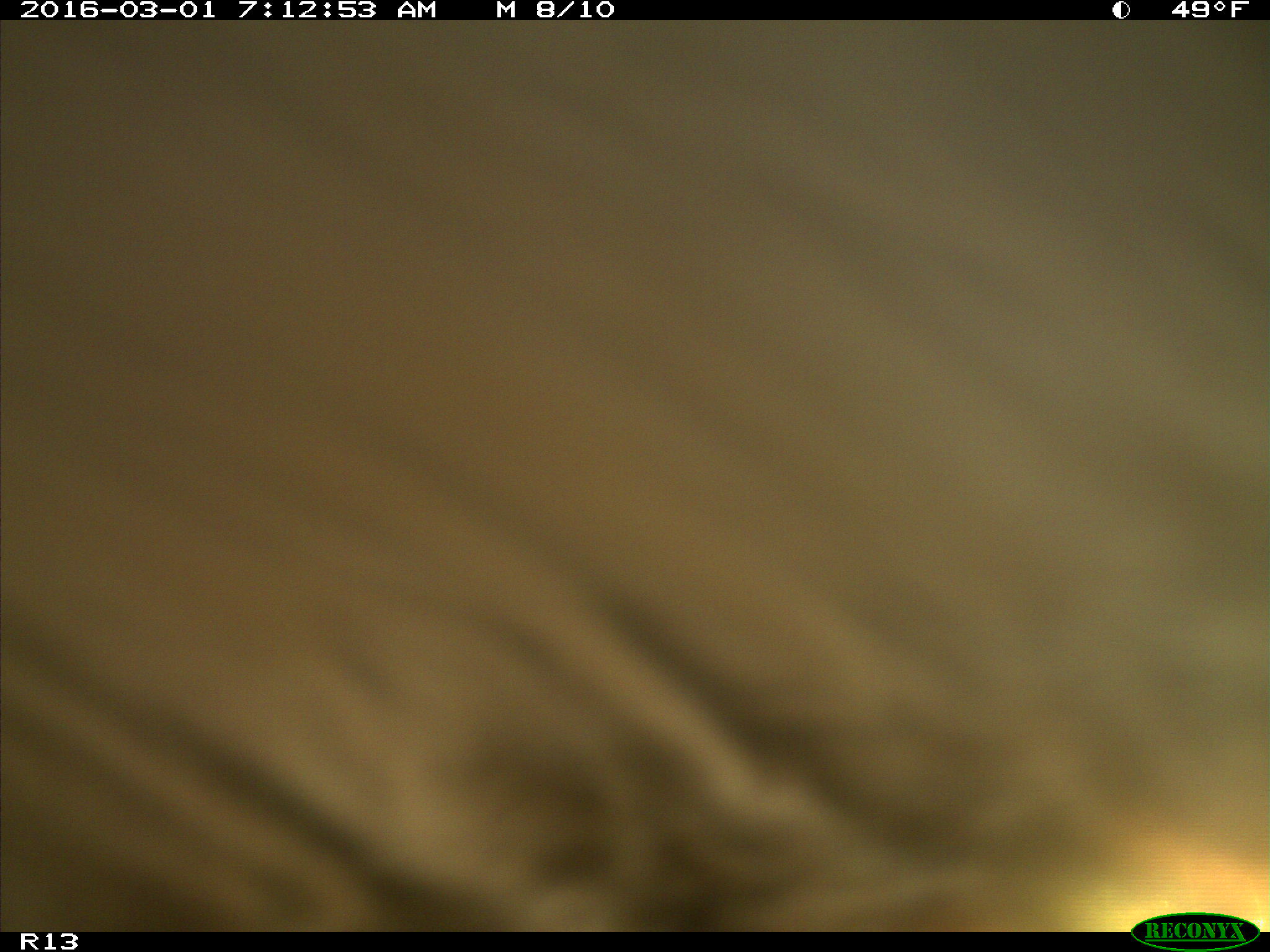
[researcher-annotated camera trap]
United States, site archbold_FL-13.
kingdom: Animalia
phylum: Chordata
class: Mammalia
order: Artiodactyla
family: Bovidae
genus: Bos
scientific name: Bos taurus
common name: domestic cow